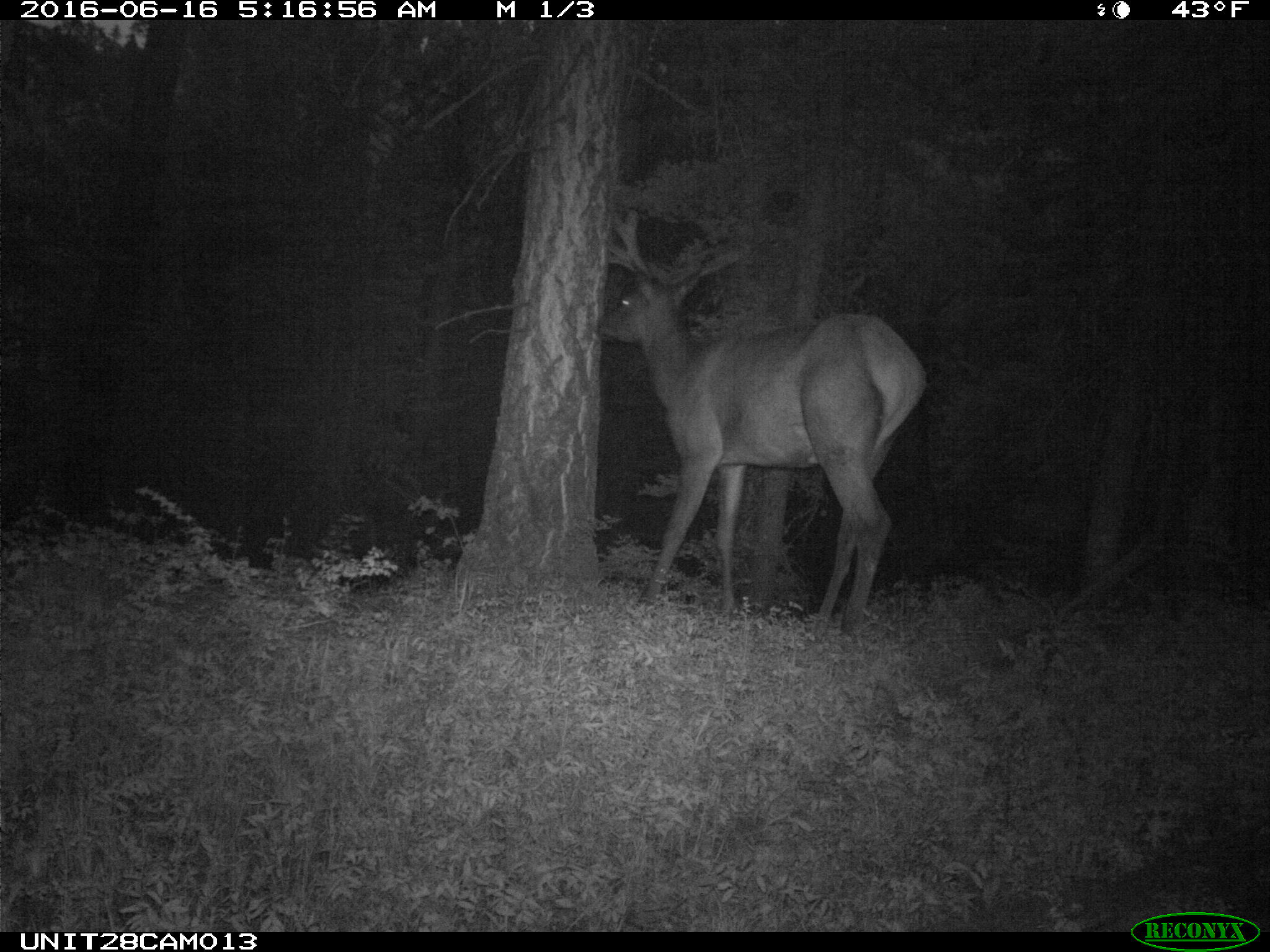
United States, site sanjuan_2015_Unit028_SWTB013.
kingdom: Animalia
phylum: Chordata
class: Mammalia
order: Artiodactyla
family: Cervidae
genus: Cervus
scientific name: Cervus elaphus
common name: red deer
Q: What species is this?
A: Cervus elaphus (red deer).